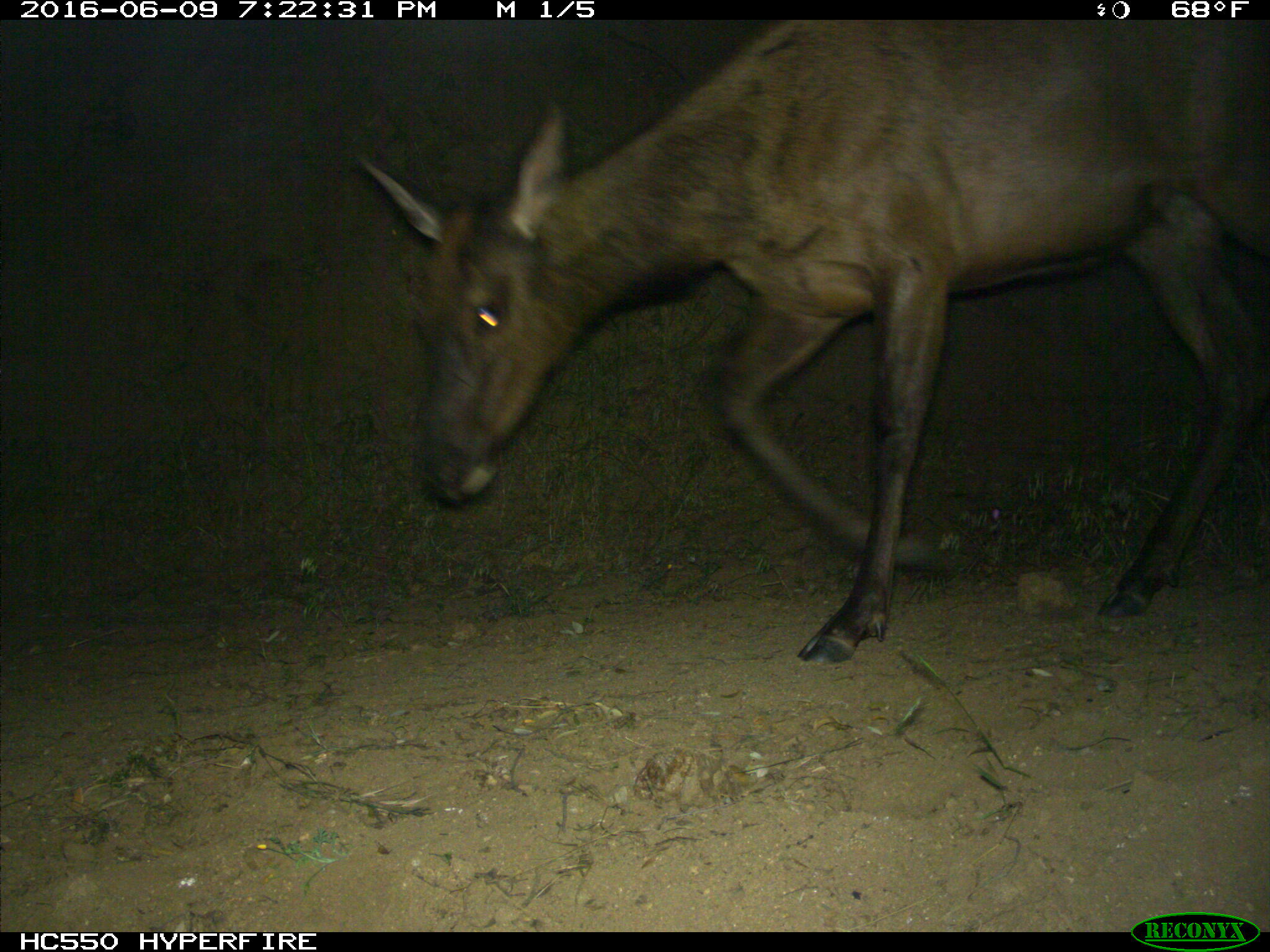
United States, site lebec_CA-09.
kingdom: Animalia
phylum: Chordata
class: Mammalia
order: Artiodactyla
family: Cervidae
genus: Cervus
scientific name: Cervus canadensis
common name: elk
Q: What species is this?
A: Cervus canadensis (elk).